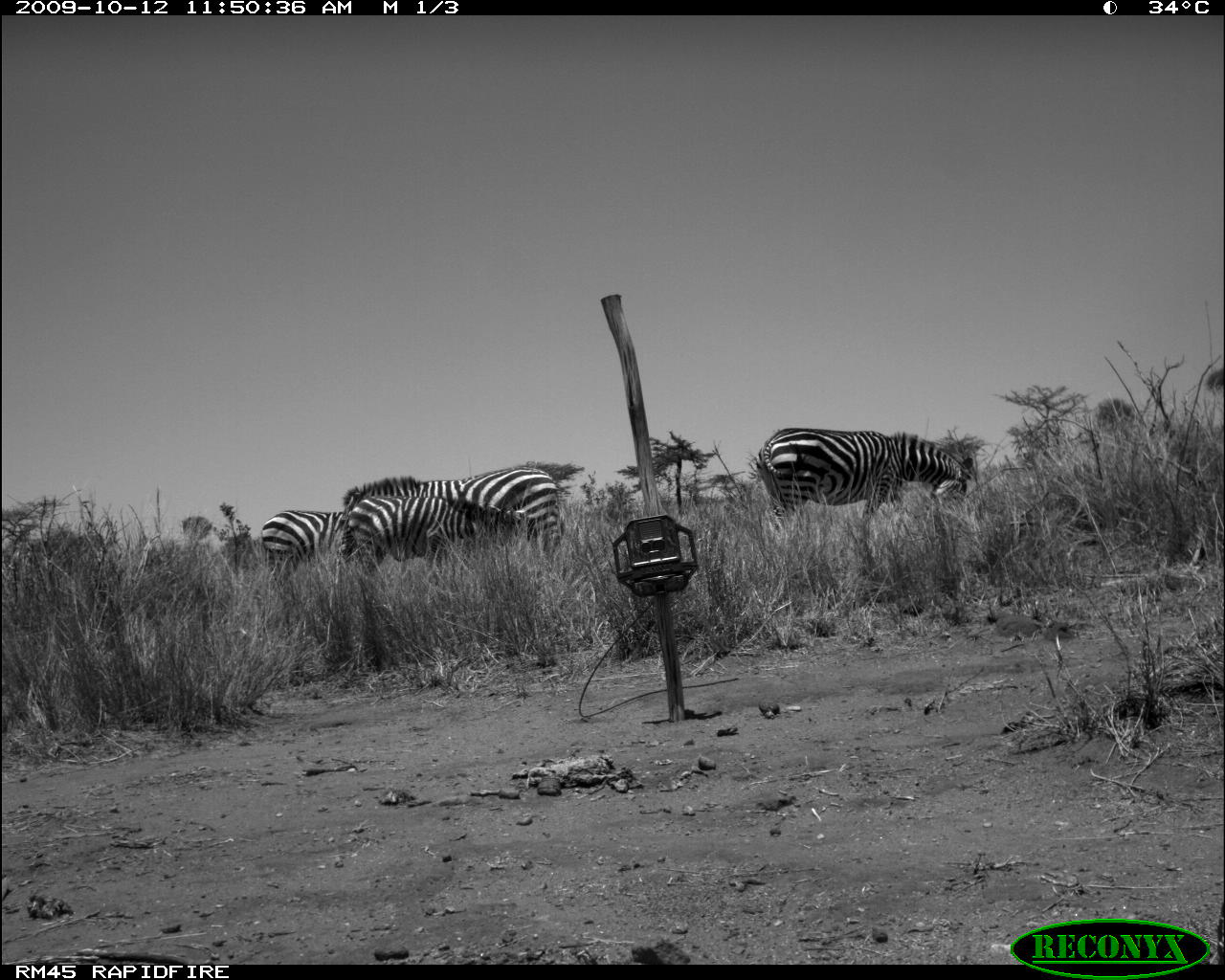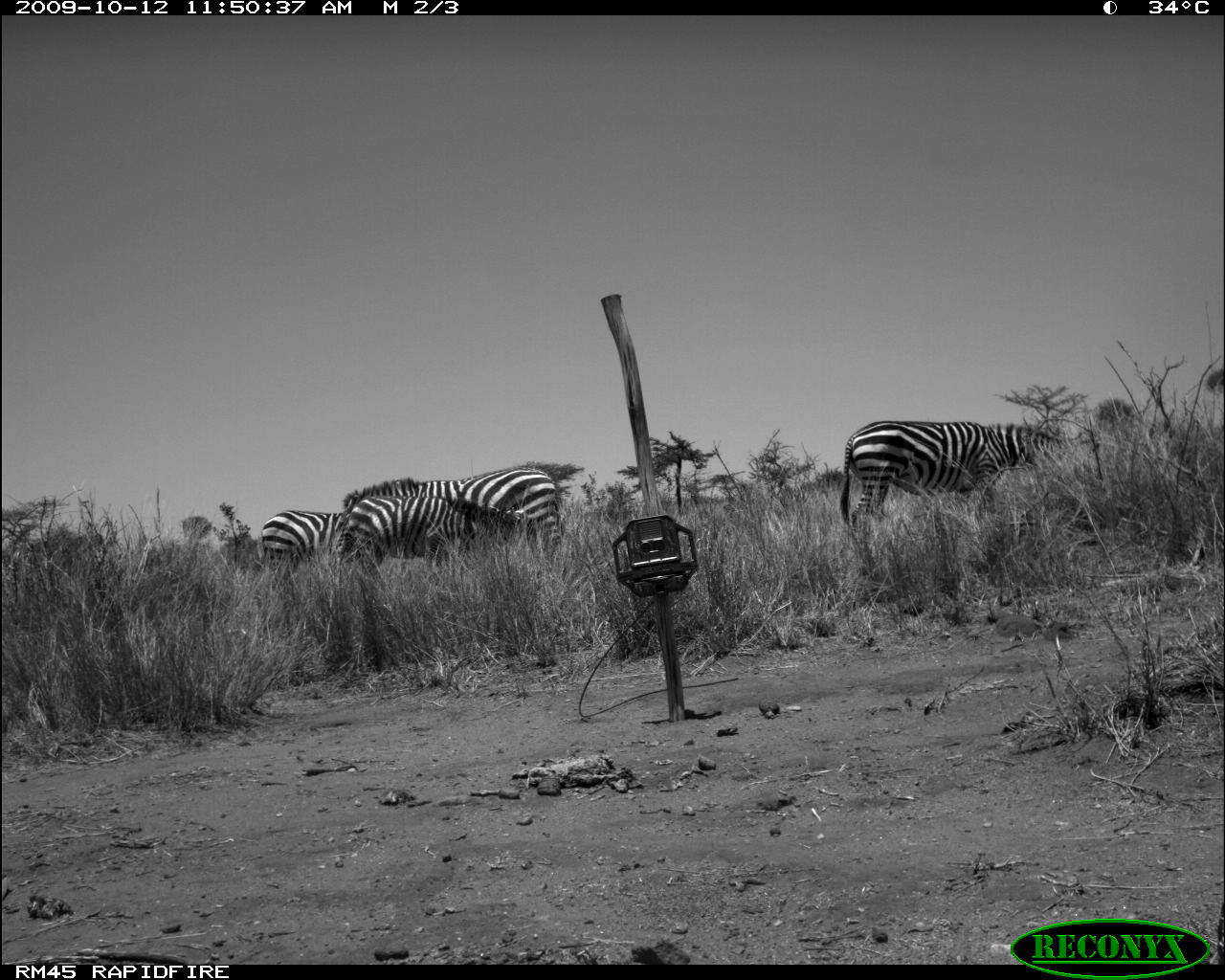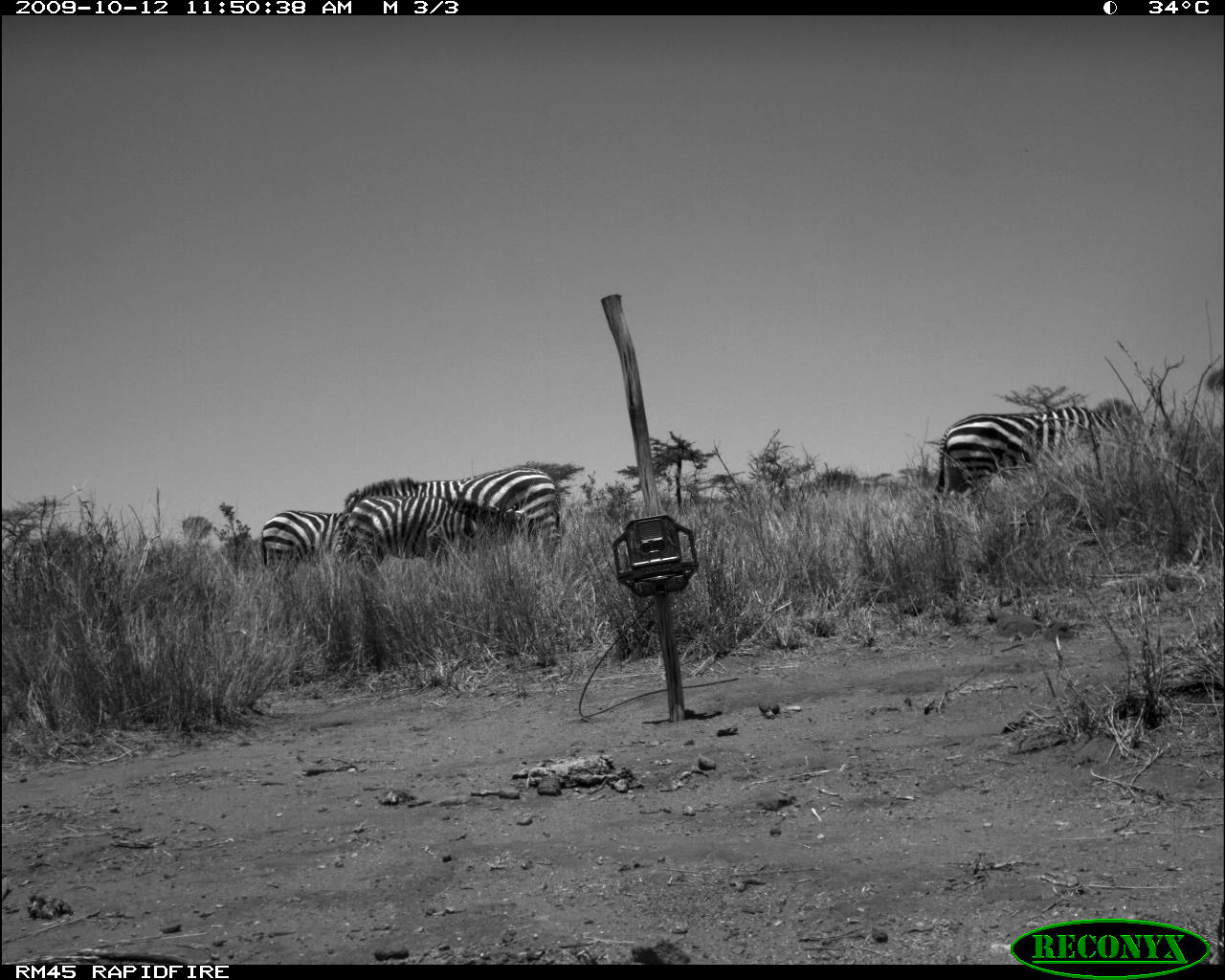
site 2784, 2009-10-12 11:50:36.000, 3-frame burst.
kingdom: Animalia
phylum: Chordata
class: Mammalia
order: Perissodactyla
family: Equidae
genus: Equus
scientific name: Equus quagga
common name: plains zebra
Equus quagga (plains zebra), count 4.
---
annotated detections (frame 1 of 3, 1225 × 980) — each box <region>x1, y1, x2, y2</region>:
equus quagga: <region>758, 427, 974, 528</region>; <region>346, 466, 562, 552</region>; <region>342, 496, 526, 570</region>; <region>261, 510, 342, 580</region>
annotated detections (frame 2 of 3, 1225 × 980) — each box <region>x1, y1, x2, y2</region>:
equus quagga: <region>840, 421, 1065, 525</region>; <region>334, 467, 560, 565</region>; <region>340, 497, 537, 564</region>; <region>261, 511, 342, 580</region>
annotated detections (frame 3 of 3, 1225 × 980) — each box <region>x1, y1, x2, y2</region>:
equus quagga: <region>342, 468, 561, 553</region>; <region>937, 405, 1120, 497</region>; <region>340, 495, 535, 574</region>; <region>260, 509, 341, 570</region>